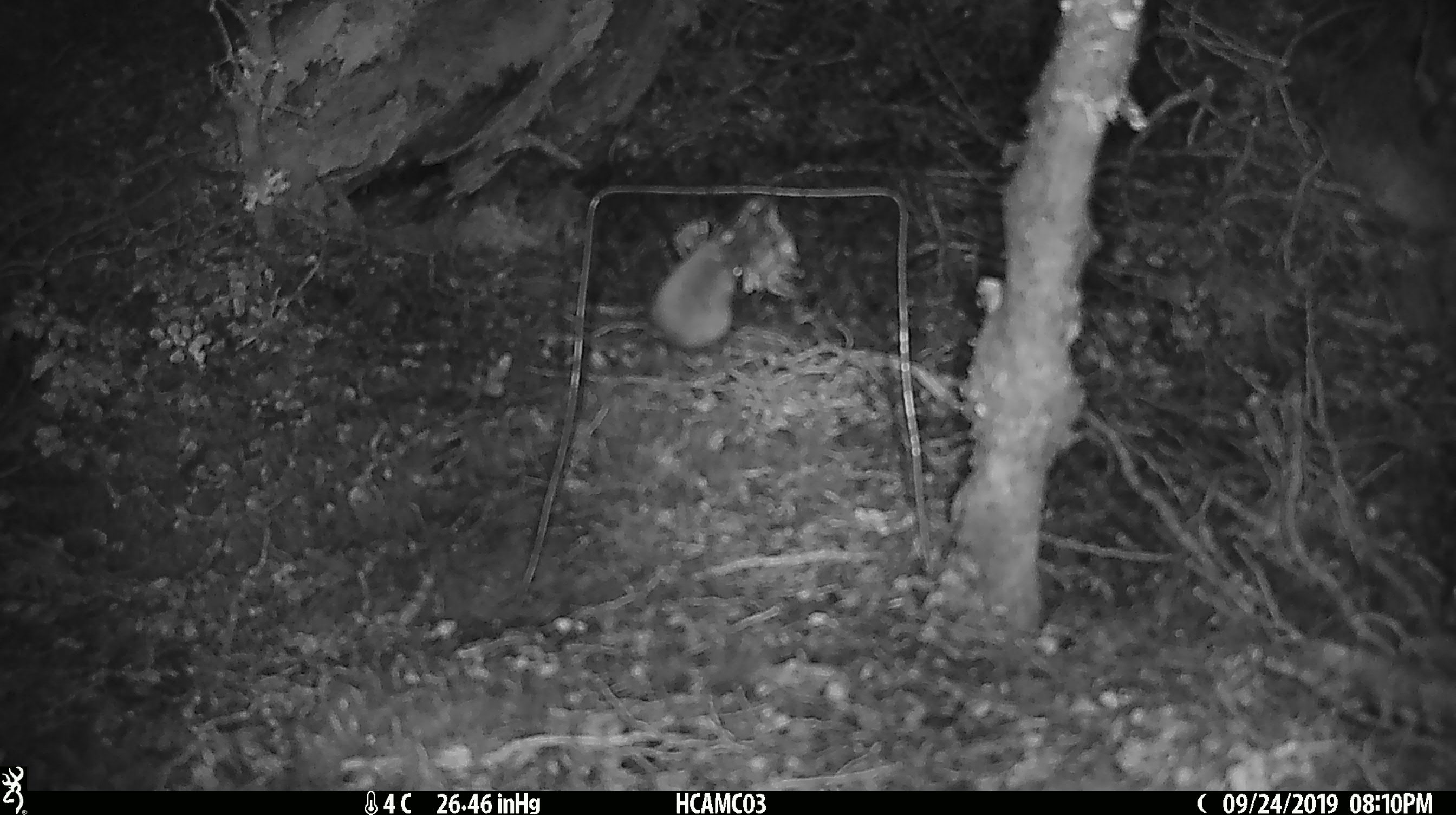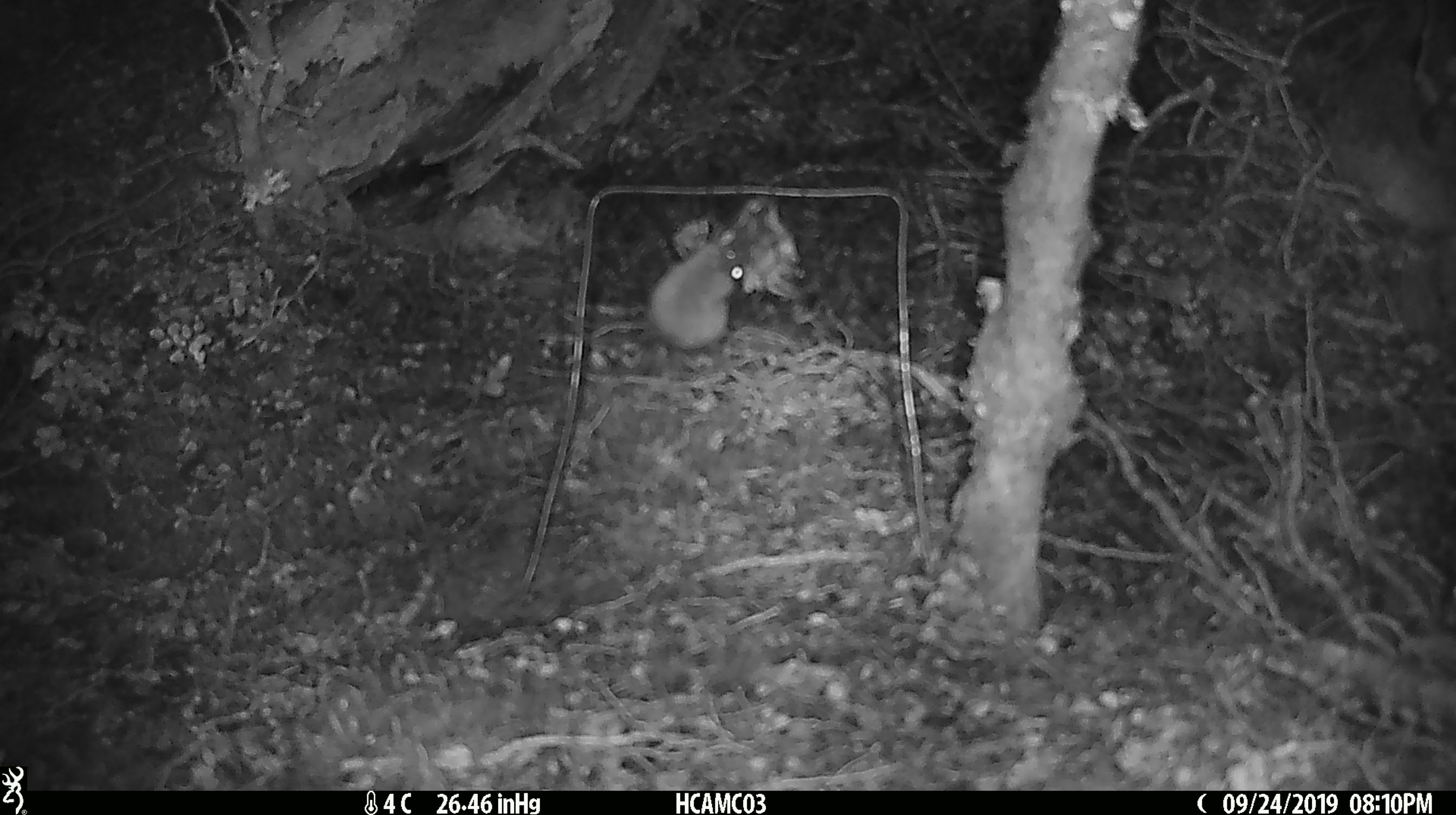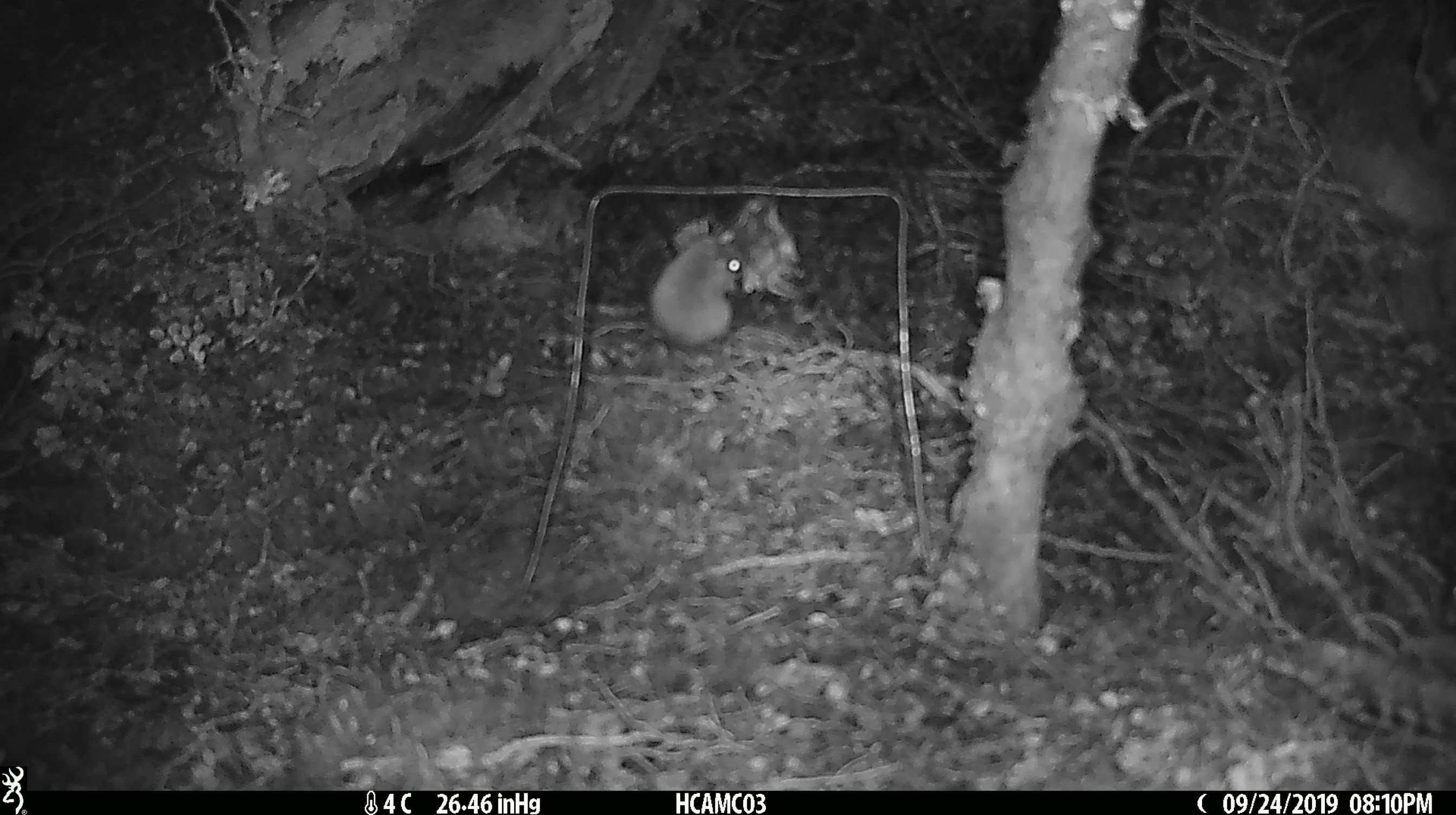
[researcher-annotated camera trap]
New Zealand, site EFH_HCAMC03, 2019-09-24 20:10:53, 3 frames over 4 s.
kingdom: Animalia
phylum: Chordata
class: Mammalia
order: Rodentia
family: Muridae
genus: Mus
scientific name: Mus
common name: mouse